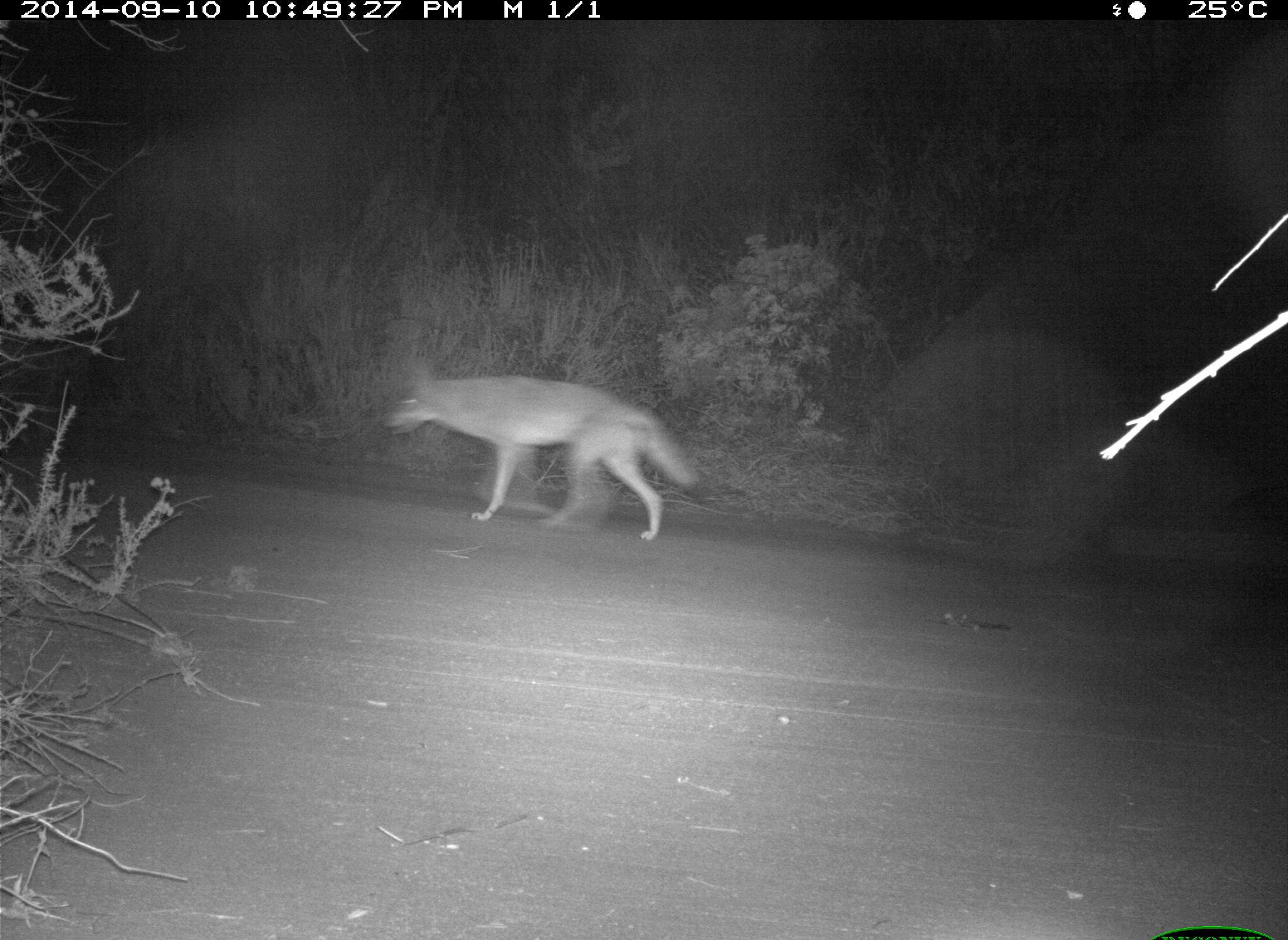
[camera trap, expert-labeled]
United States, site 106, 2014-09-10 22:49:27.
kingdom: Animalia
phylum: Chordata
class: Mammalia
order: Carnivora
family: Canidae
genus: Canis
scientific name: Canis latrans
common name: coyote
Coyote (Canis latrans).